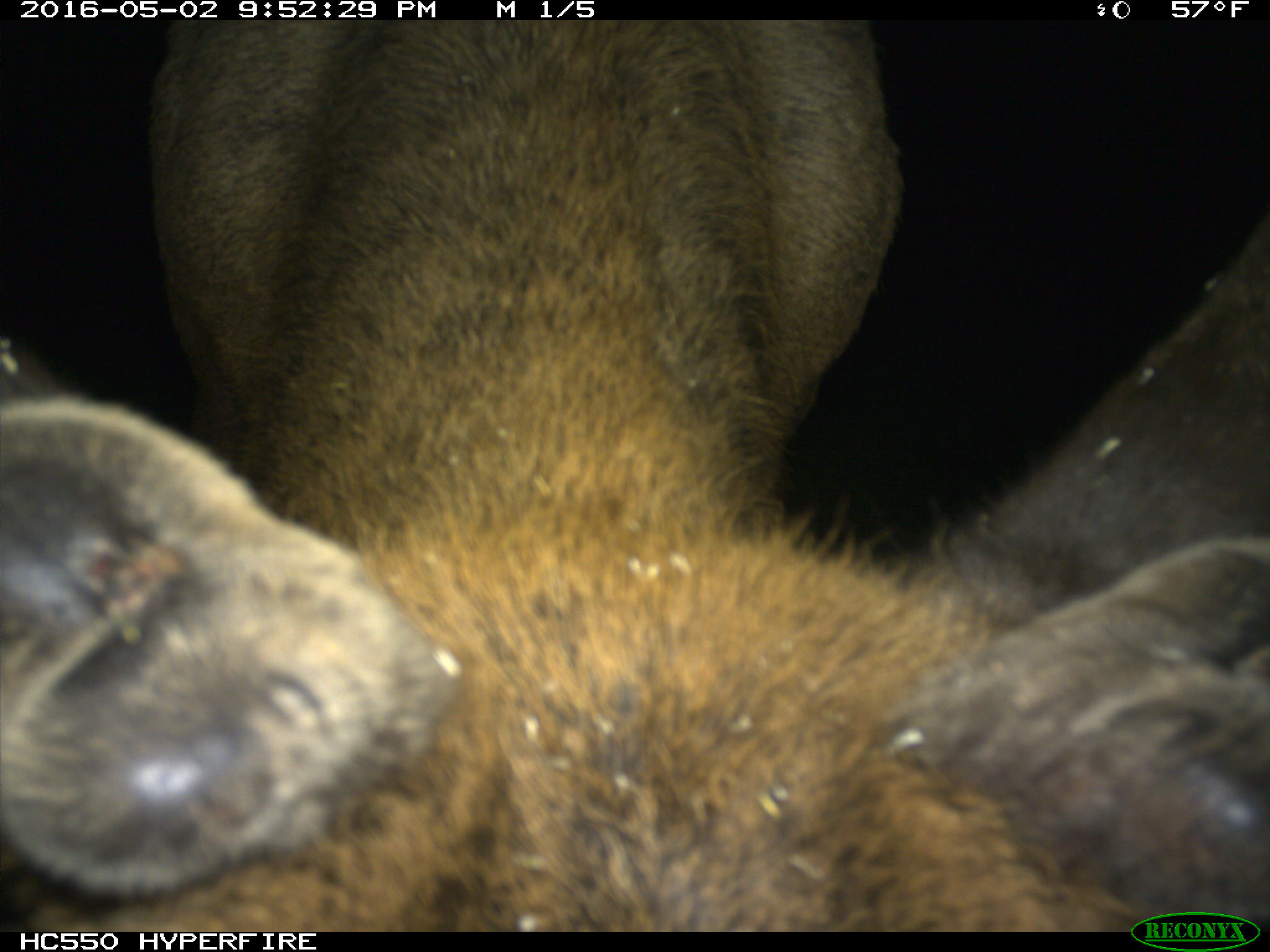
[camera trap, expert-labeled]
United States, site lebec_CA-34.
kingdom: Animalia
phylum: Chordata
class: Mammalia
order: Artiodactyla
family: Cervidae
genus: Cervus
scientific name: Cervus canadensis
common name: elk